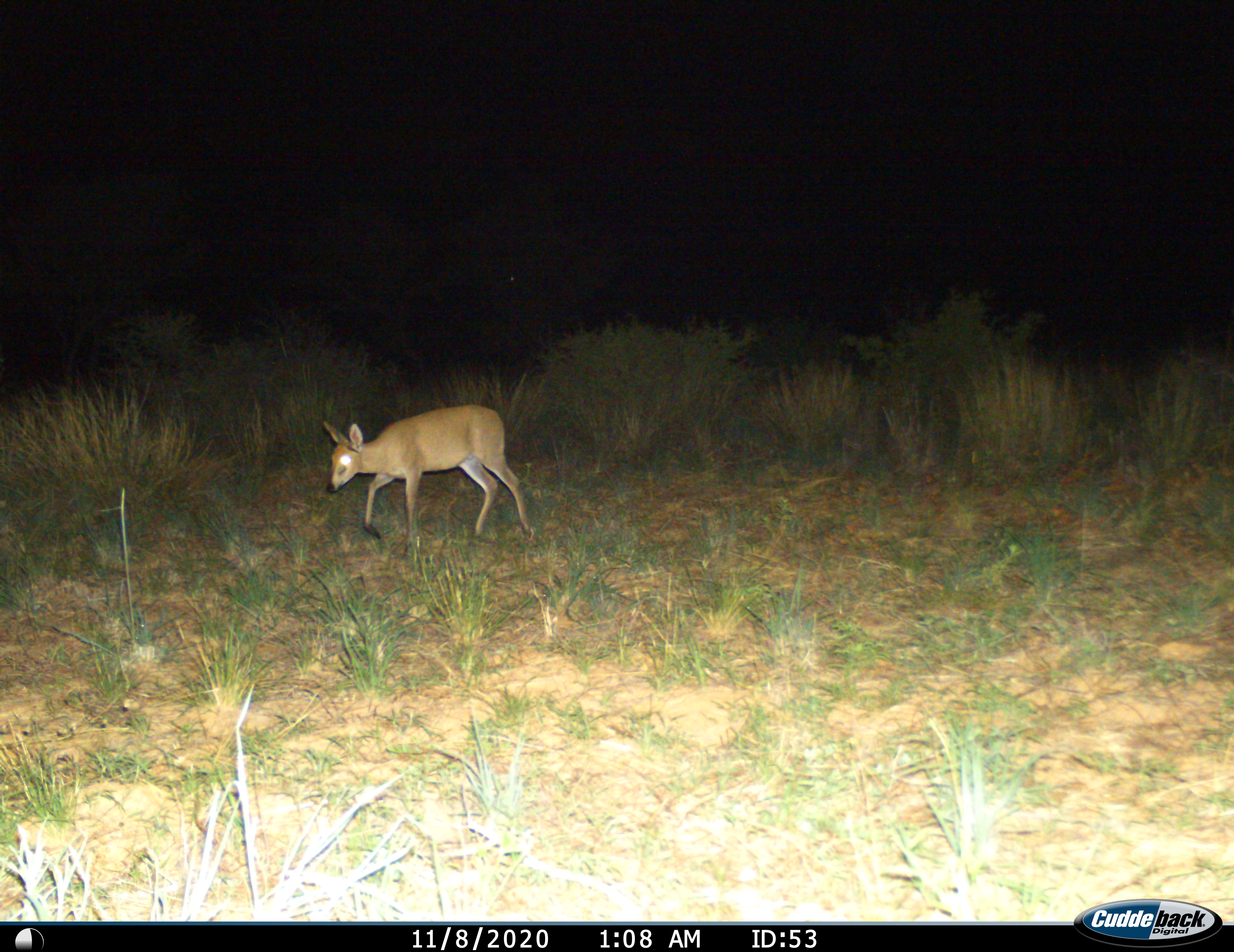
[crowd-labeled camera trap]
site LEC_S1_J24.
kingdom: Animalia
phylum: Chordata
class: Mammalia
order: Artiodactyla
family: Bovidae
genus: Sylvicapra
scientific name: Sylvicapra grimmia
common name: common duiker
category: duikercommongrey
Duikercommongrey (common duiker) (Sylvicapra grimmia), count 1. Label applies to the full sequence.